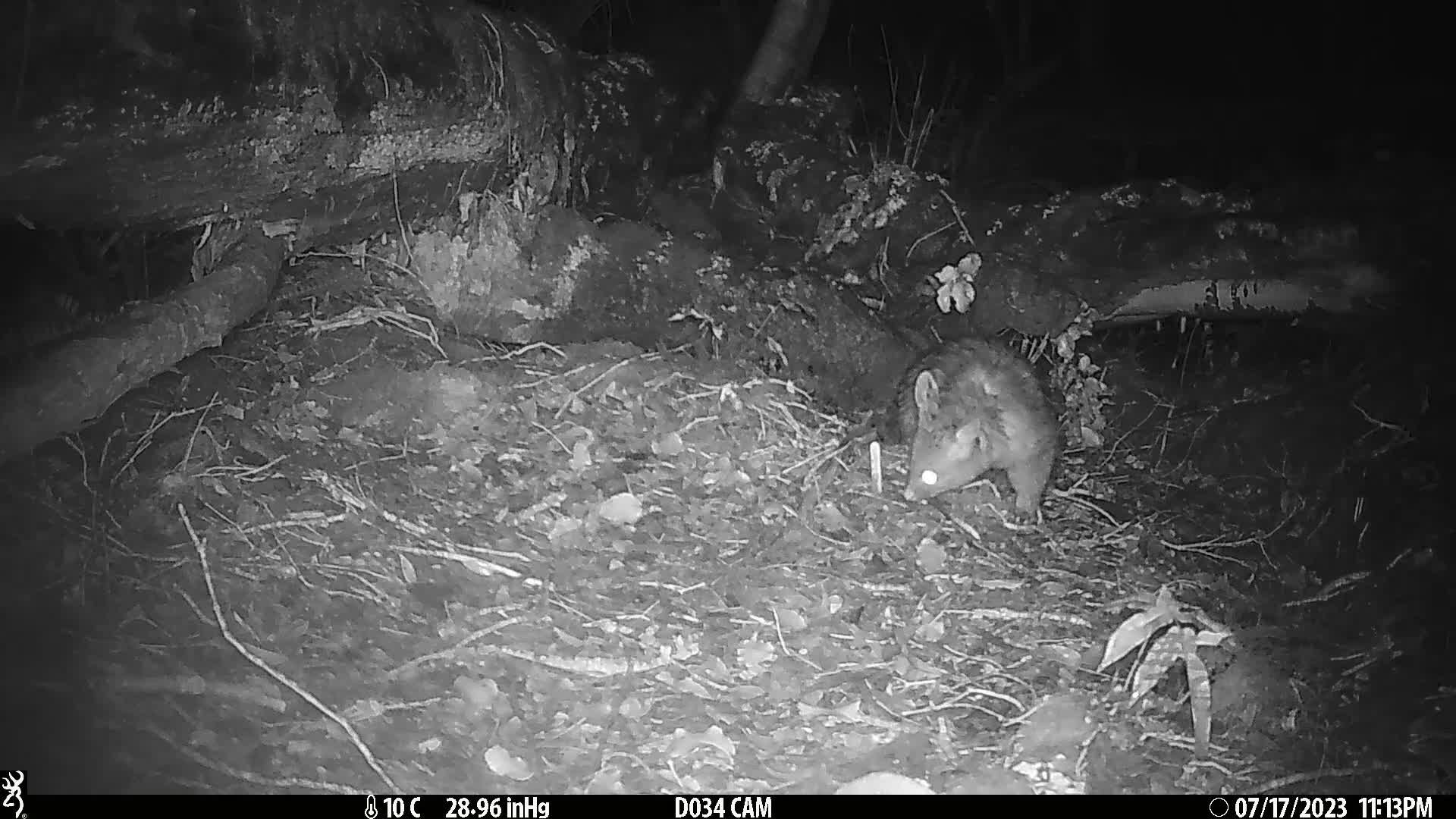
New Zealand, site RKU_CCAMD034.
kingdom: Animalia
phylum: Chordata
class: Mammalia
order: Diprotodontia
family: Phalangeridae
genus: Trichosurus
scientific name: Trichosurus vulpecula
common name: common brushtail possum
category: possum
Possum (common brushtail possum) (Trichosurus vulpecula).